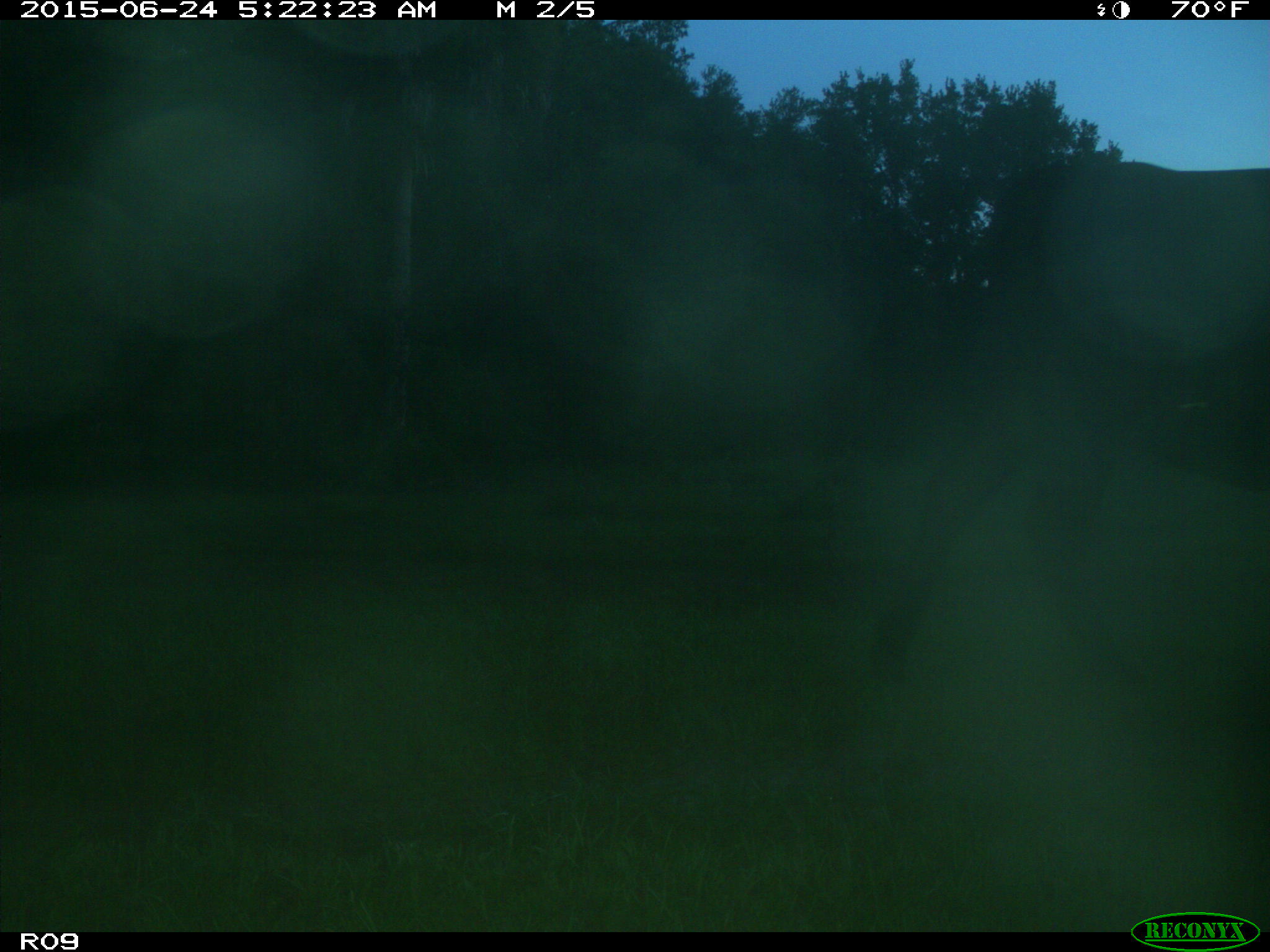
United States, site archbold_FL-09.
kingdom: Animalia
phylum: Chordata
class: Mammalia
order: Artiodactyla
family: Bovidae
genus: Bos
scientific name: Bos taurus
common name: domestic cow